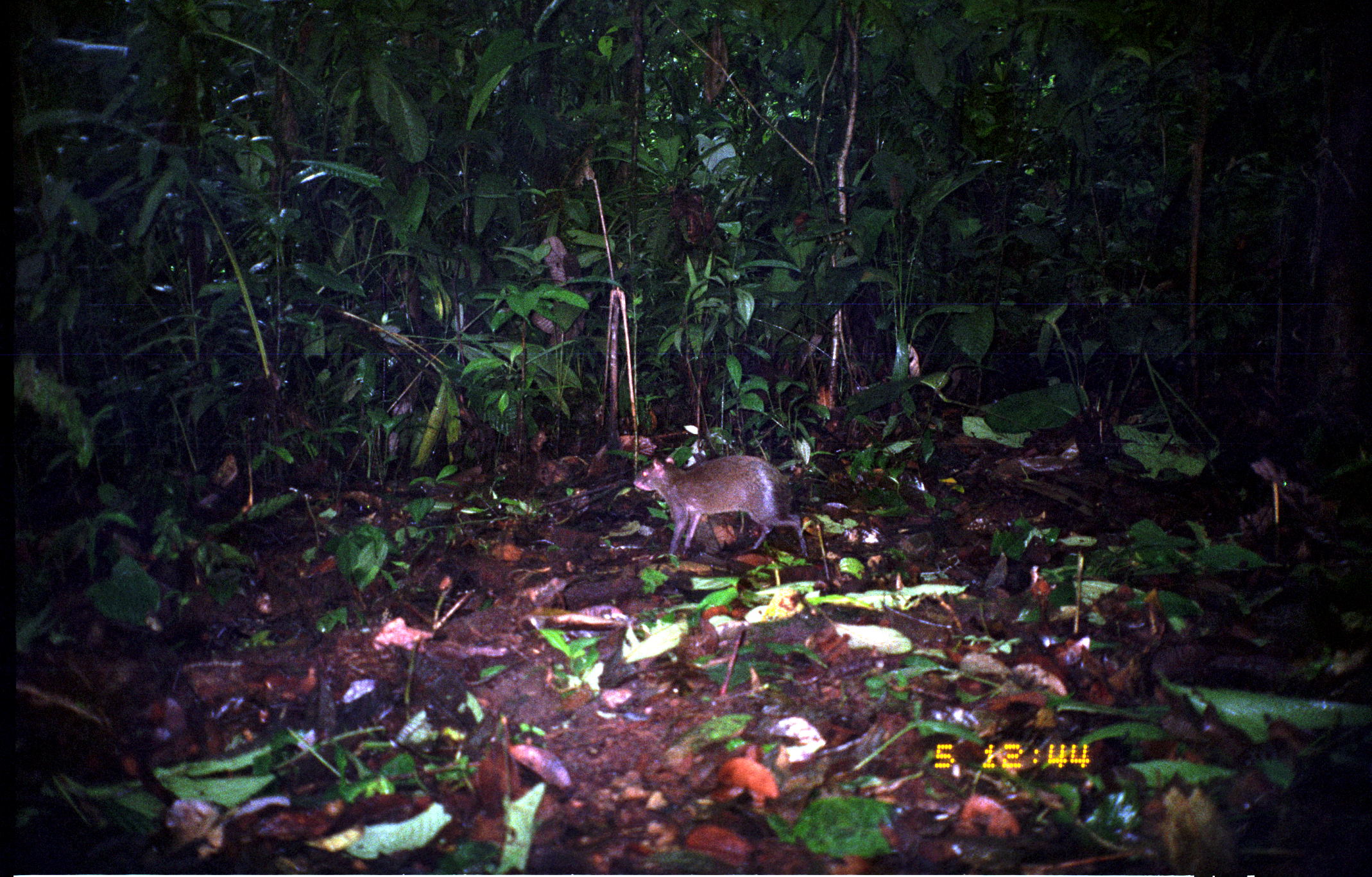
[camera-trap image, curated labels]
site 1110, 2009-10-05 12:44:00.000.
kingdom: Animalia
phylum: Chordata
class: Mammalia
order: Rodentia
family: Dasyproctidae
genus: Dasyprocta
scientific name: Dasyprocta punctata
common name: central american agouti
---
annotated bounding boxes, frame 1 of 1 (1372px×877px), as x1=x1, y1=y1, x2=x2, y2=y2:
dasyprocta punctata: x1=633, y1=455, x2=808, y2=557